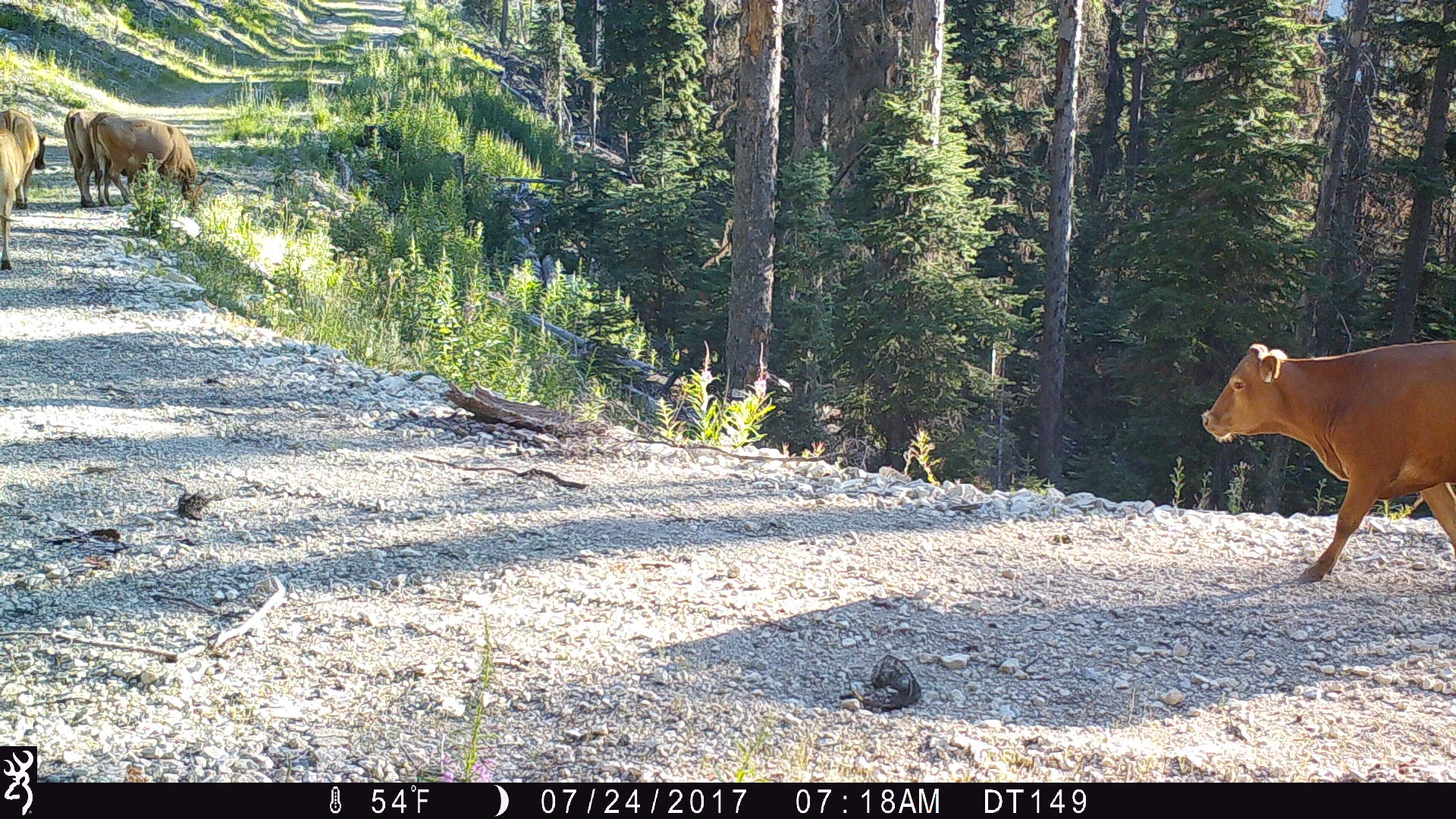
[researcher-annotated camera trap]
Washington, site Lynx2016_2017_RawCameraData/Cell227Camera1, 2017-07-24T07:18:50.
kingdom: Animalia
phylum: Chordata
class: Mammalia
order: Artiodactyla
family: Bovidae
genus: Bos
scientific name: Bos taurus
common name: domestic cattle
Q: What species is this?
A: Domestic cattle (Bos taurus).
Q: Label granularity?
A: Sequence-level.